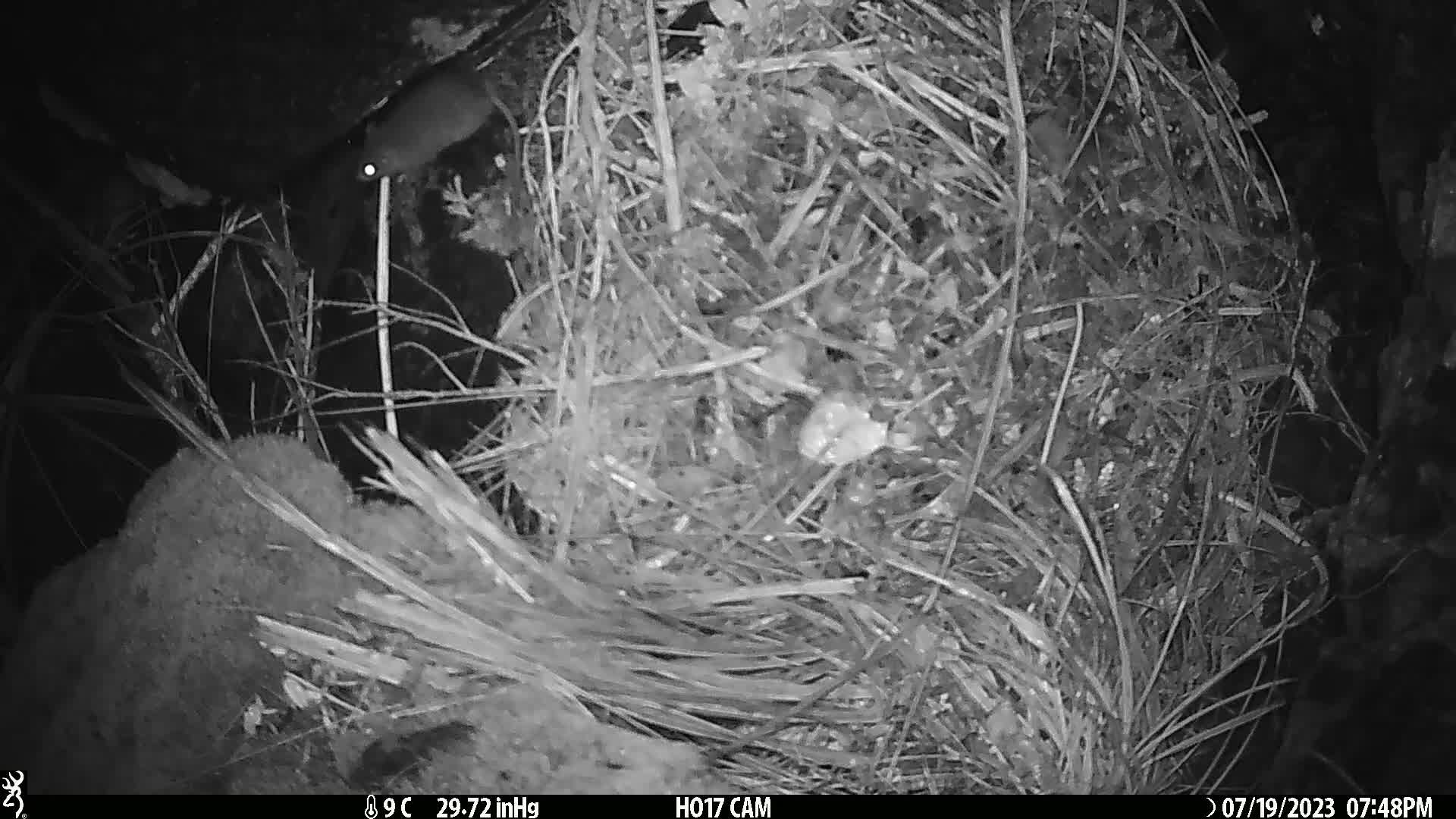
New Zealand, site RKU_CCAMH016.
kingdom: Animalia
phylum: Chordata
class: Mammalia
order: Rodentia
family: Muridae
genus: Rattus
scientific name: Rattus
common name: rat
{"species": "rat (Rattus)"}